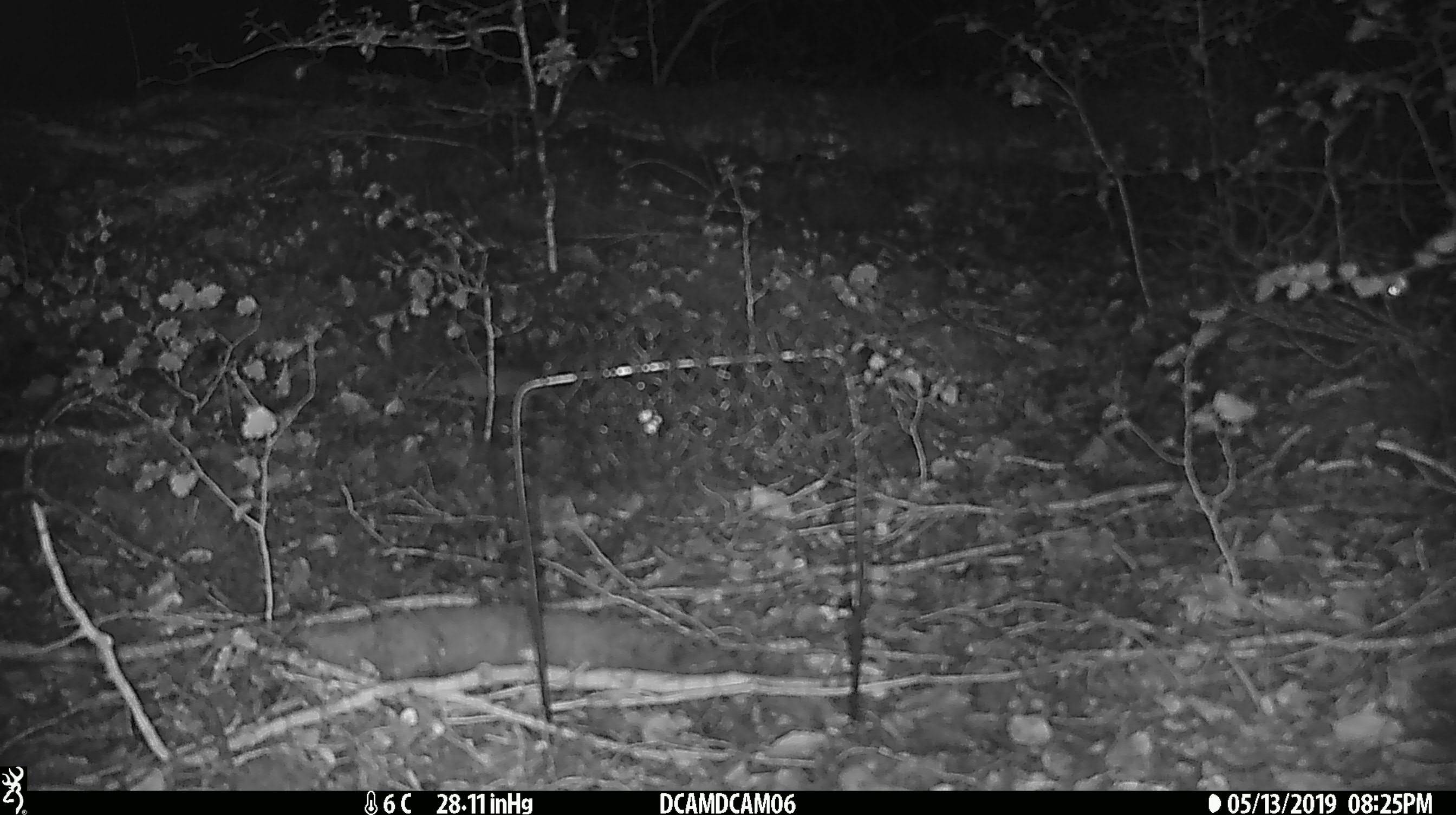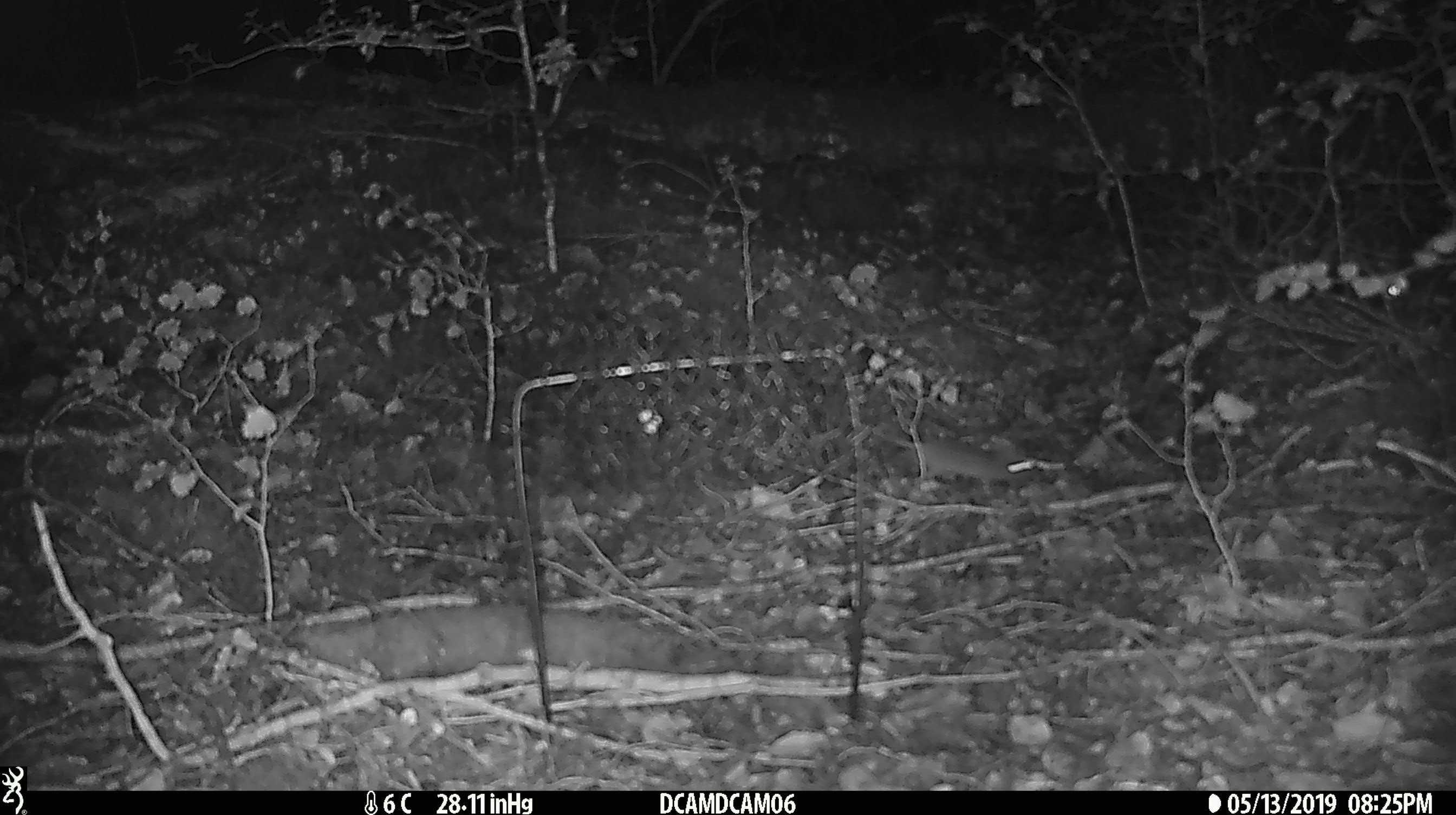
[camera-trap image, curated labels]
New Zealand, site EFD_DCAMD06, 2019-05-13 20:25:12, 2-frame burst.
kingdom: Animalia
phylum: Chordata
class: Mammalia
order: Rodentia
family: Muridae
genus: Mus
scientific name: Mus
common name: mouse